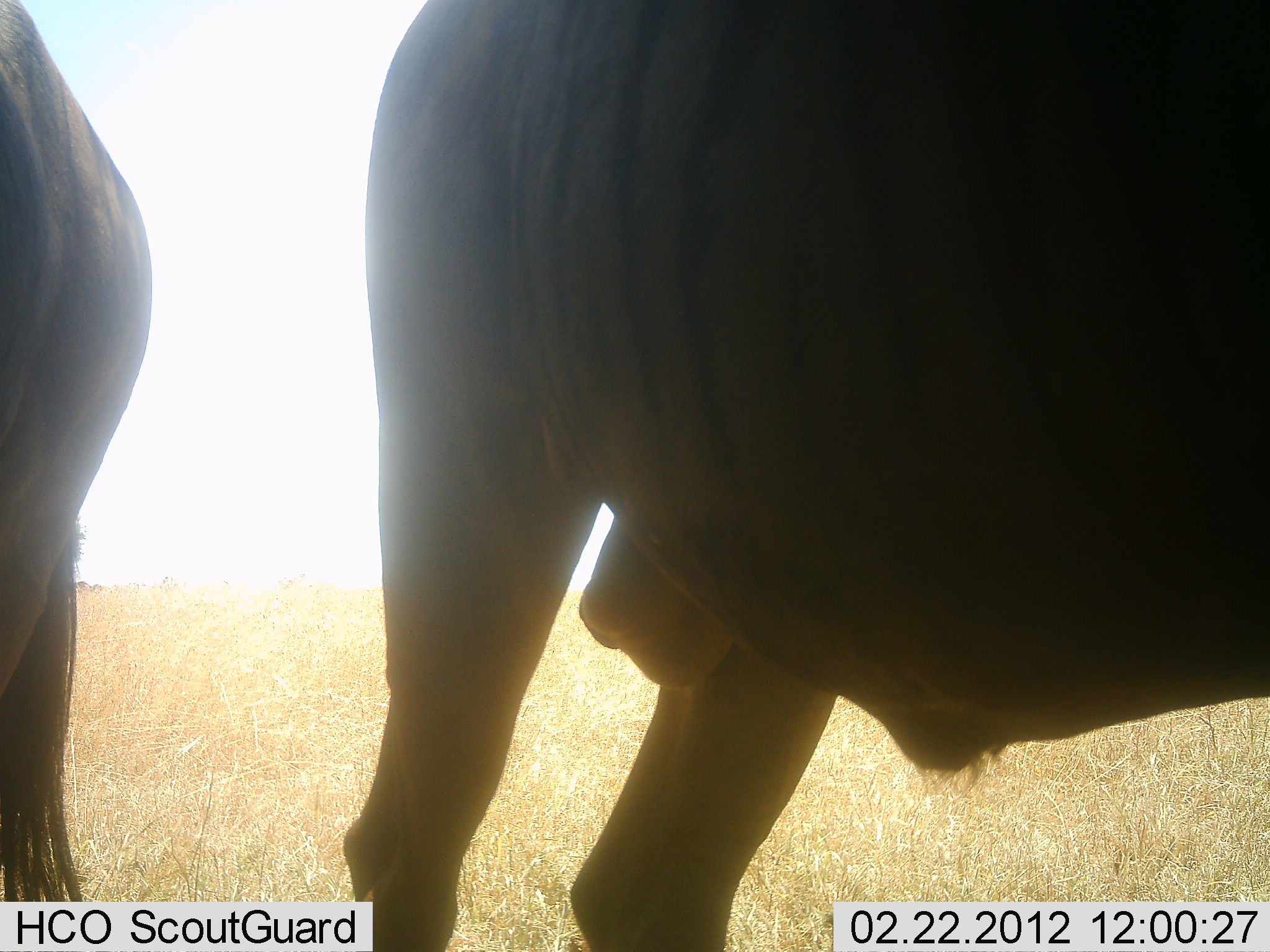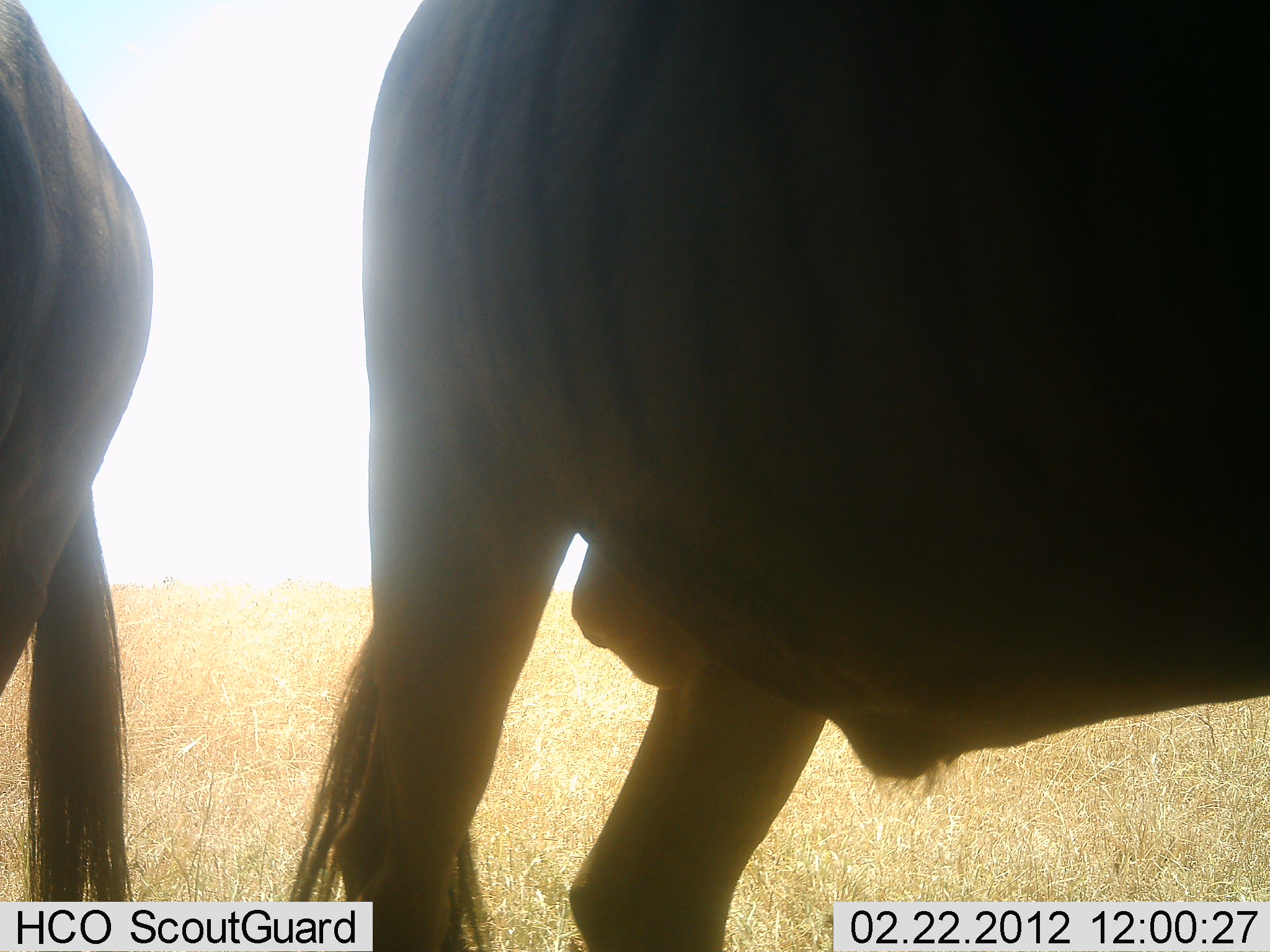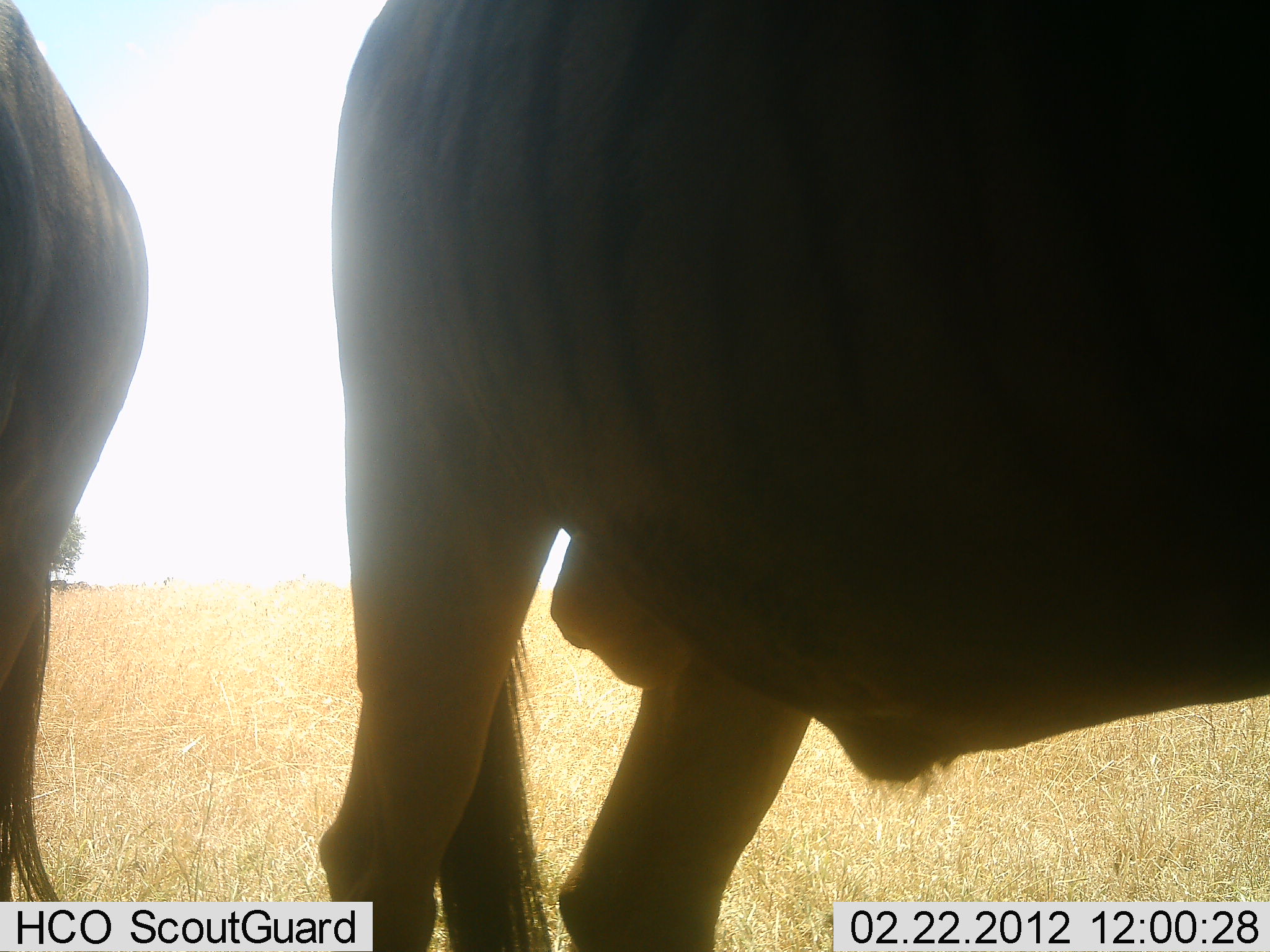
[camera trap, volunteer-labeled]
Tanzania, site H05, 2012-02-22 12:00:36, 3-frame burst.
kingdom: Animalia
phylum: Chordata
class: Mammalia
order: Artiodactyla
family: Bovidae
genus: Connochaetes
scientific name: Connochaetes taurinus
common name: blue wildebeest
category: wildebeest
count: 2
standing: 100%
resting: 8%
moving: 0%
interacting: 0%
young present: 0%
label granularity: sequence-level